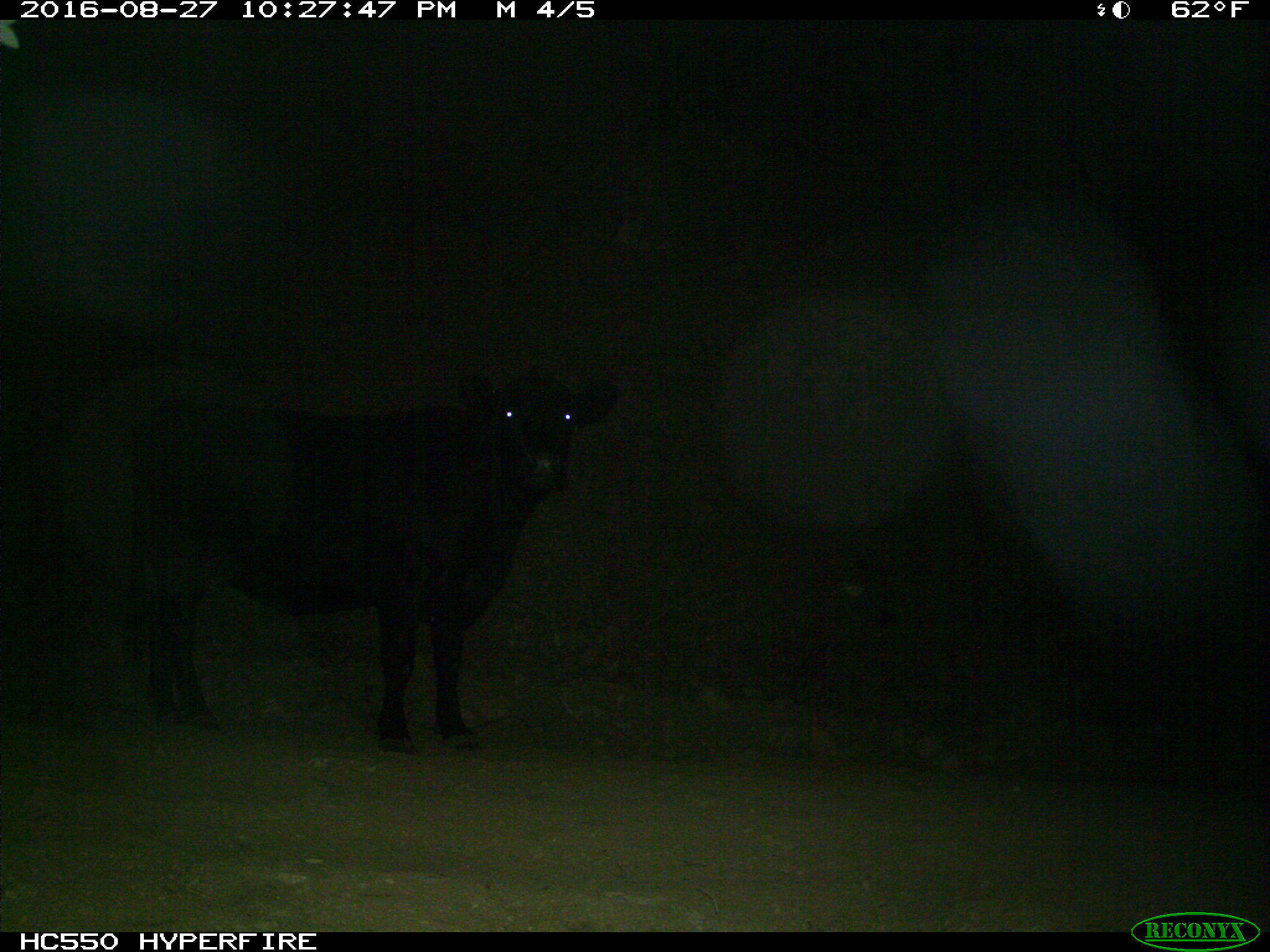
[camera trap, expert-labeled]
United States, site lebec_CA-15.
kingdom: Animalia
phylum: Chordata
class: Mammalia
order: Artiodactyla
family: Bovidae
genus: Bos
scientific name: Bos taurus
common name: domestic cow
Bos taurus (domestic cow).